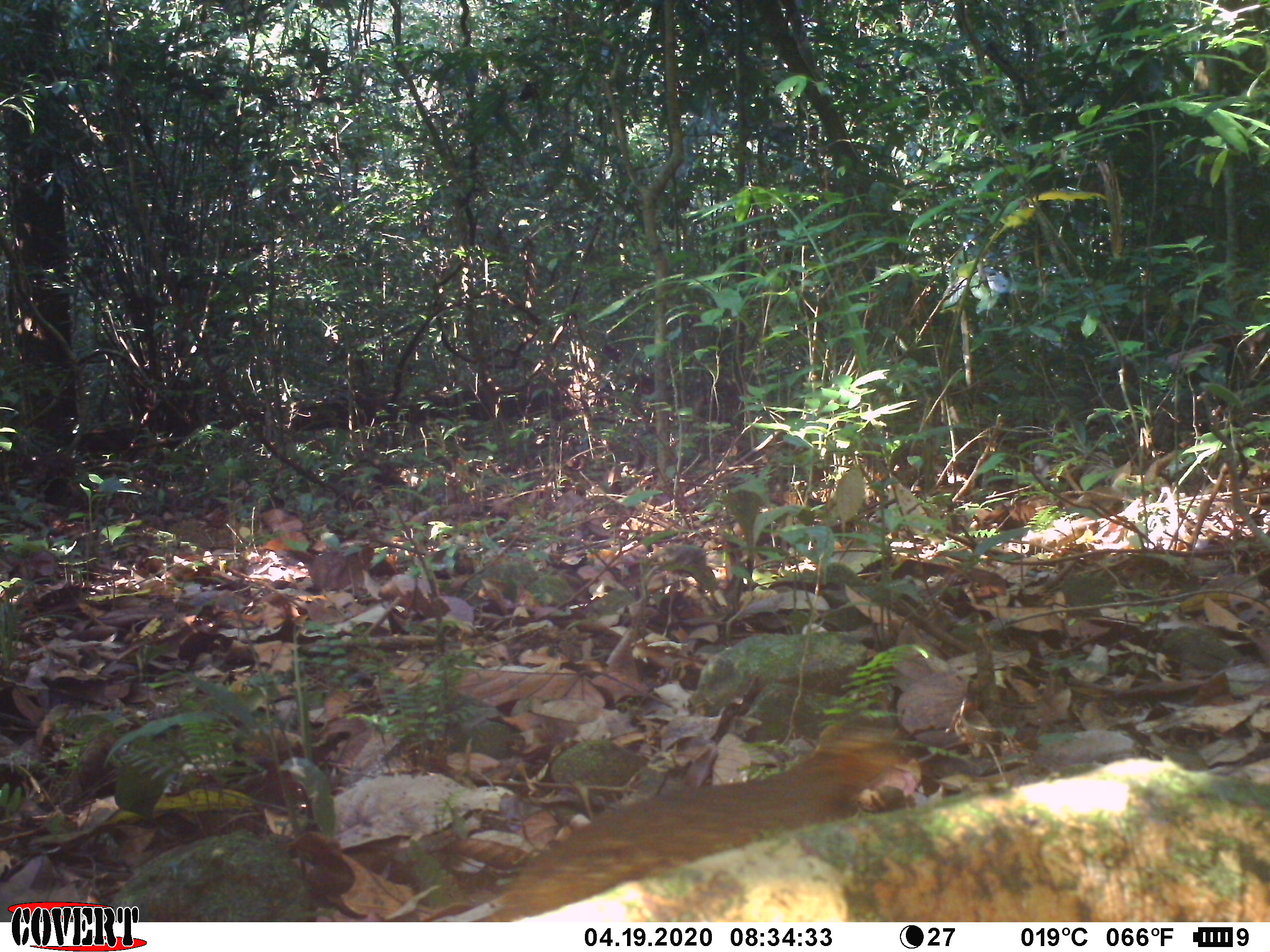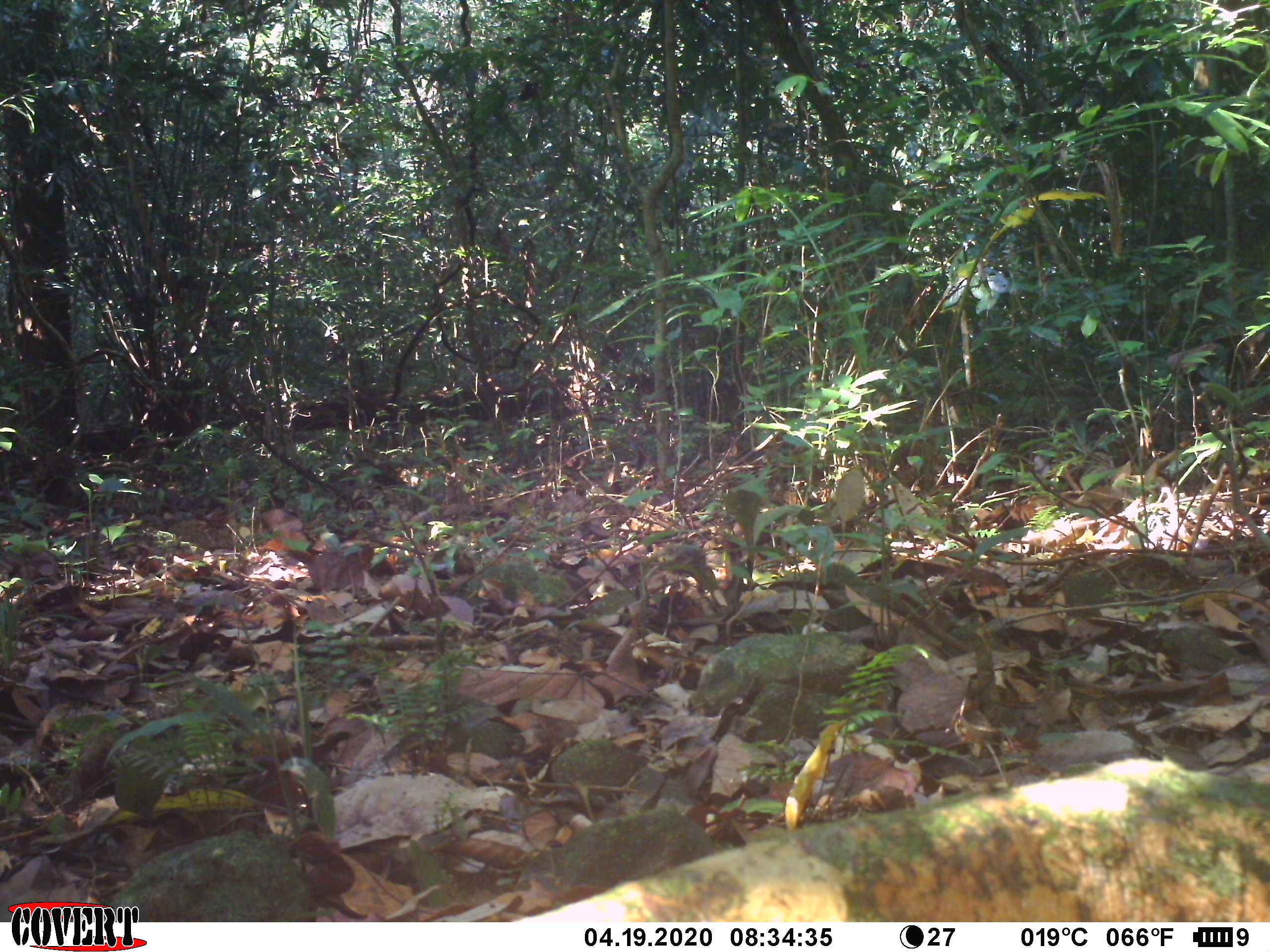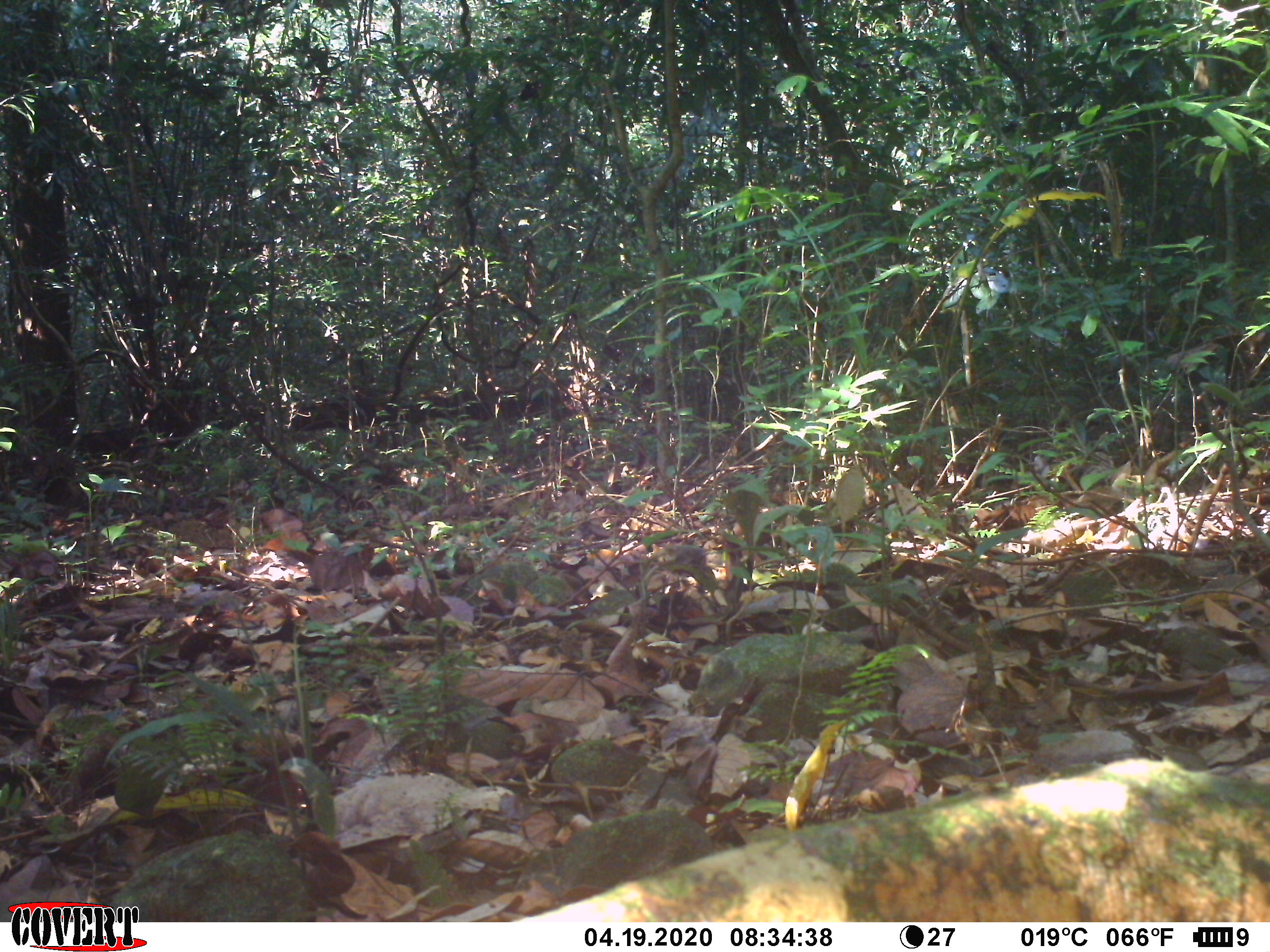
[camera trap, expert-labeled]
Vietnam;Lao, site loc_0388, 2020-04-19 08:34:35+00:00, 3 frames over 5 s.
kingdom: Animalia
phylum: Chordata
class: Aves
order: Galliformes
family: Phasianidae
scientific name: Phasianidae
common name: partridge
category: unidentified partridge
Unidentified partridge (partridge) (Phasianidae). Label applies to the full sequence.